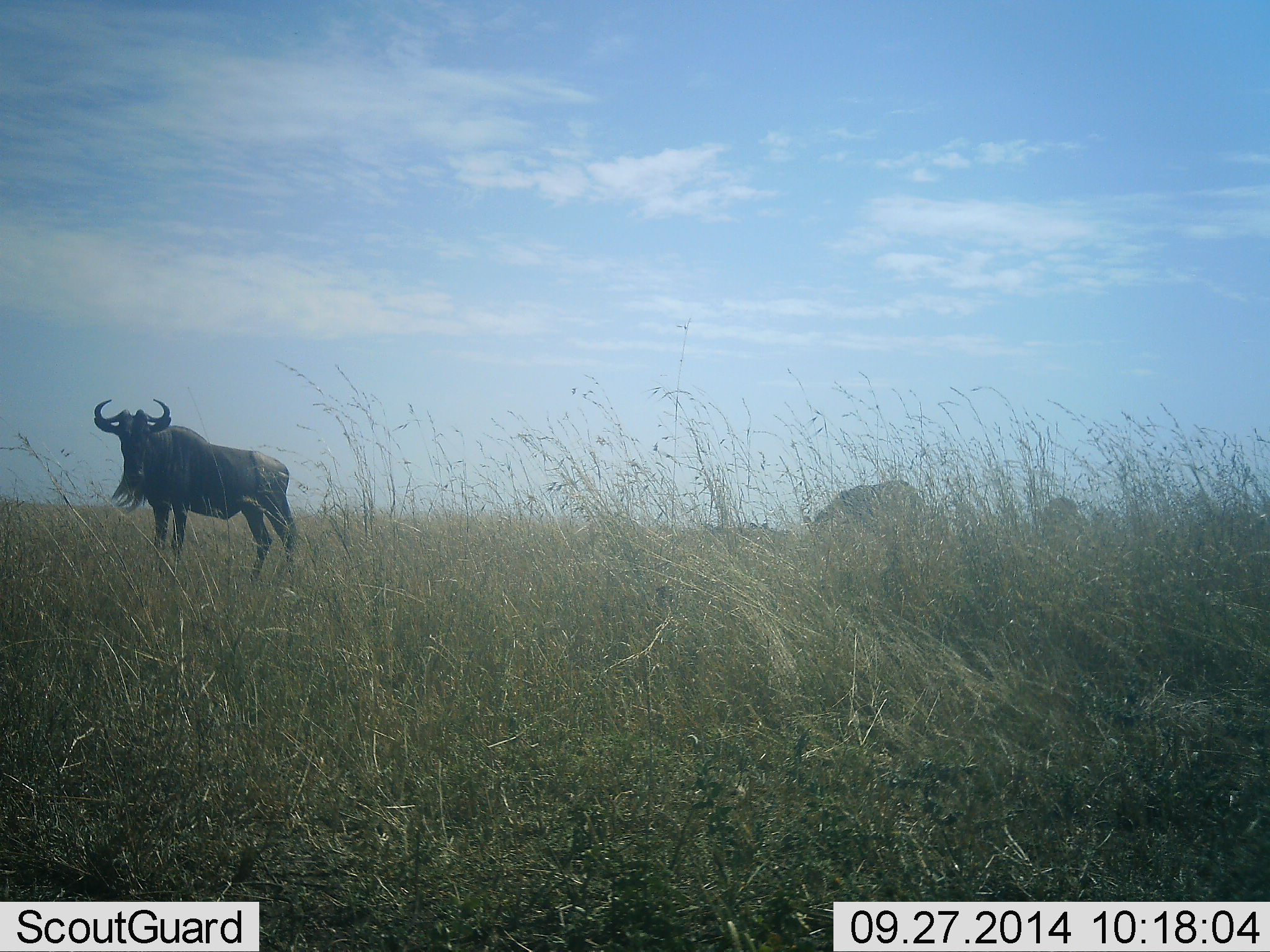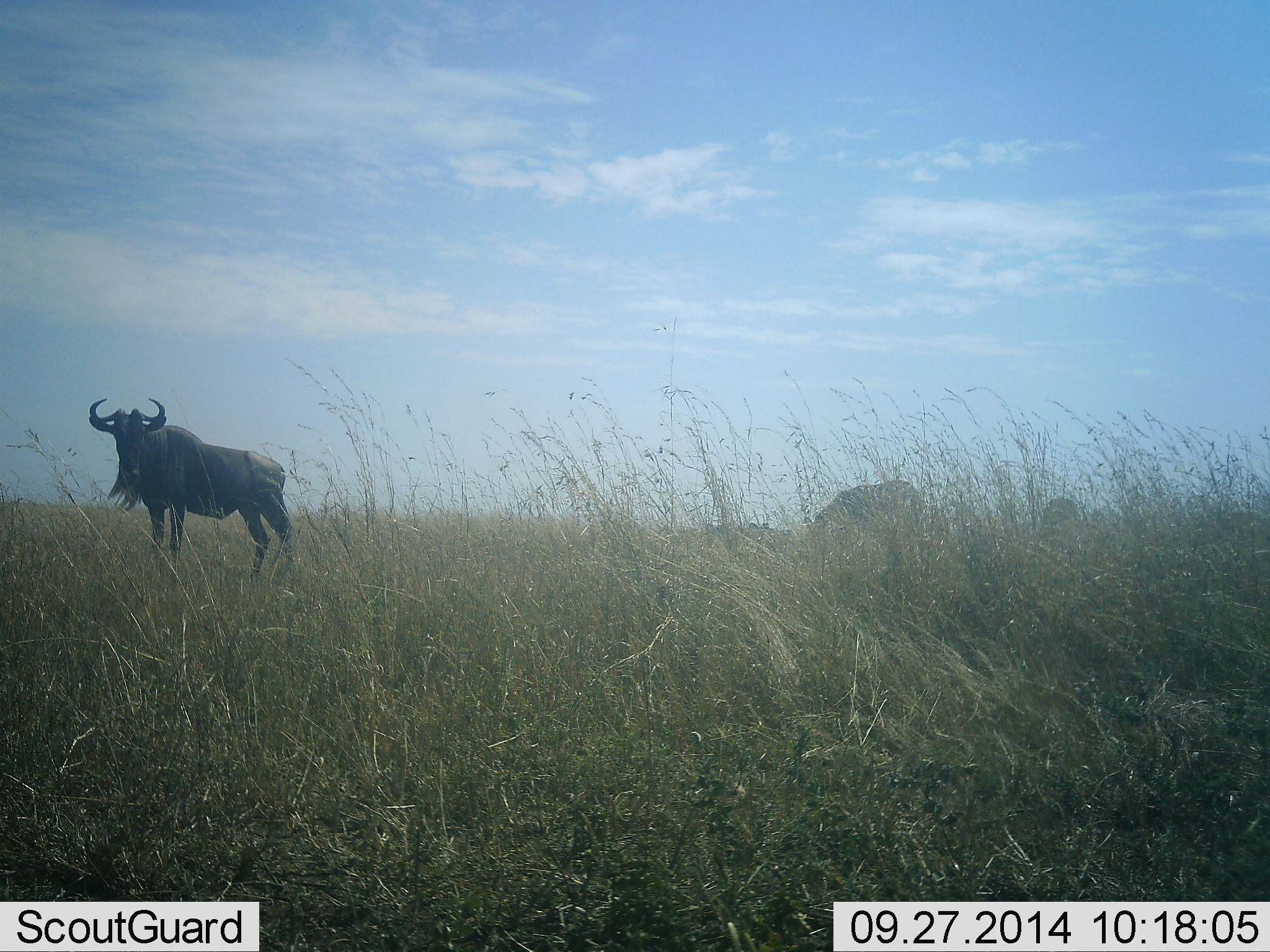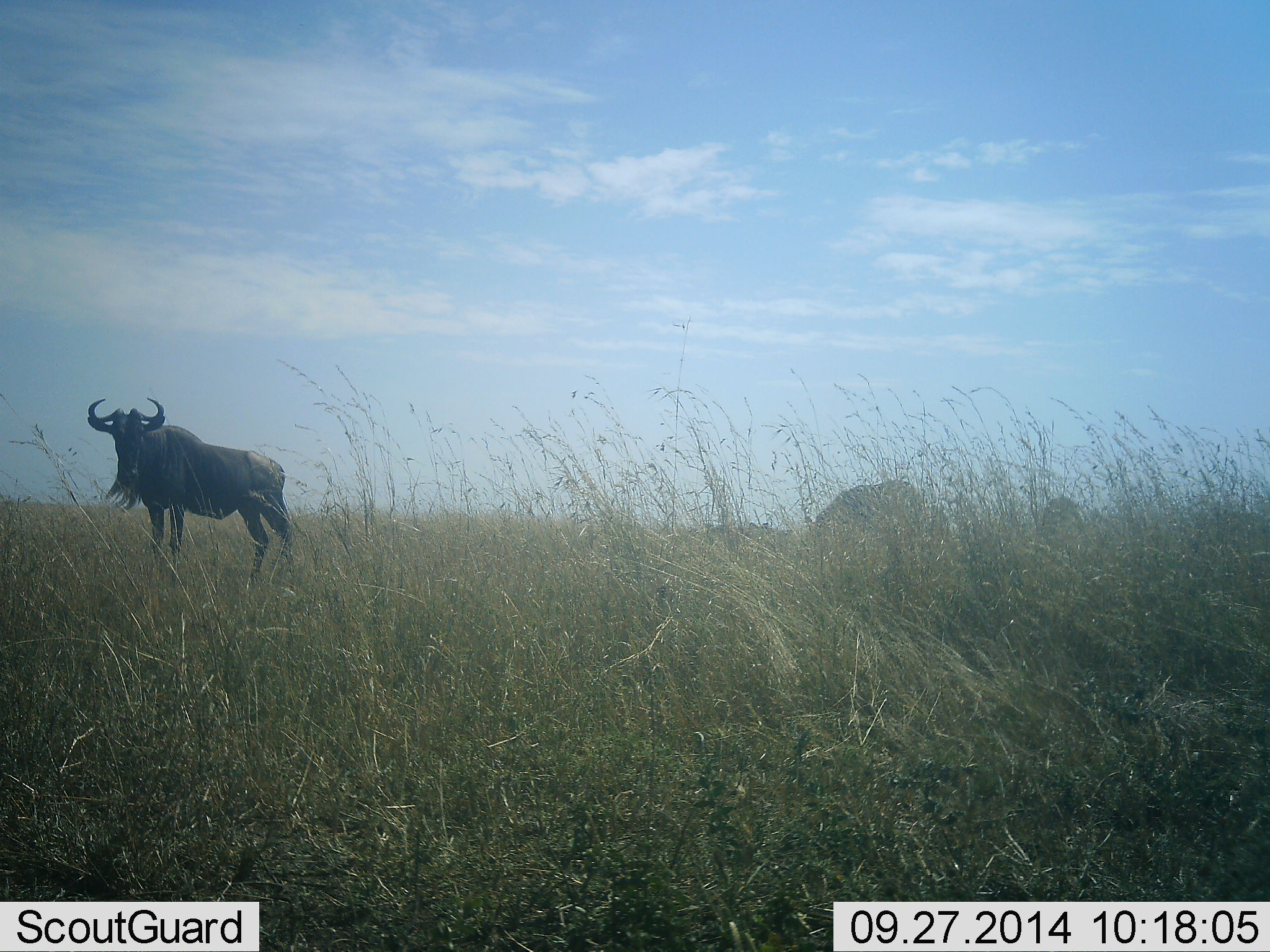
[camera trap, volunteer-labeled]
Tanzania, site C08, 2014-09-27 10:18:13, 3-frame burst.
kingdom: Animalia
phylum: Chordata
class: Mammalia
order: Artiodactyla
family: Bovidae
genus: Connochaetes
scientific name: Connochaetes taurinus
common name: blue wildebeest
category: wildebeest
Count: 1.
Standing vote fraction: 81%.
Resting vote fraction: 0%.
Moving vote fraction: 12%.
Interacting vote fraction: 0%.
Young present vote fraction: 0%.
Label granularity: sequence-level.